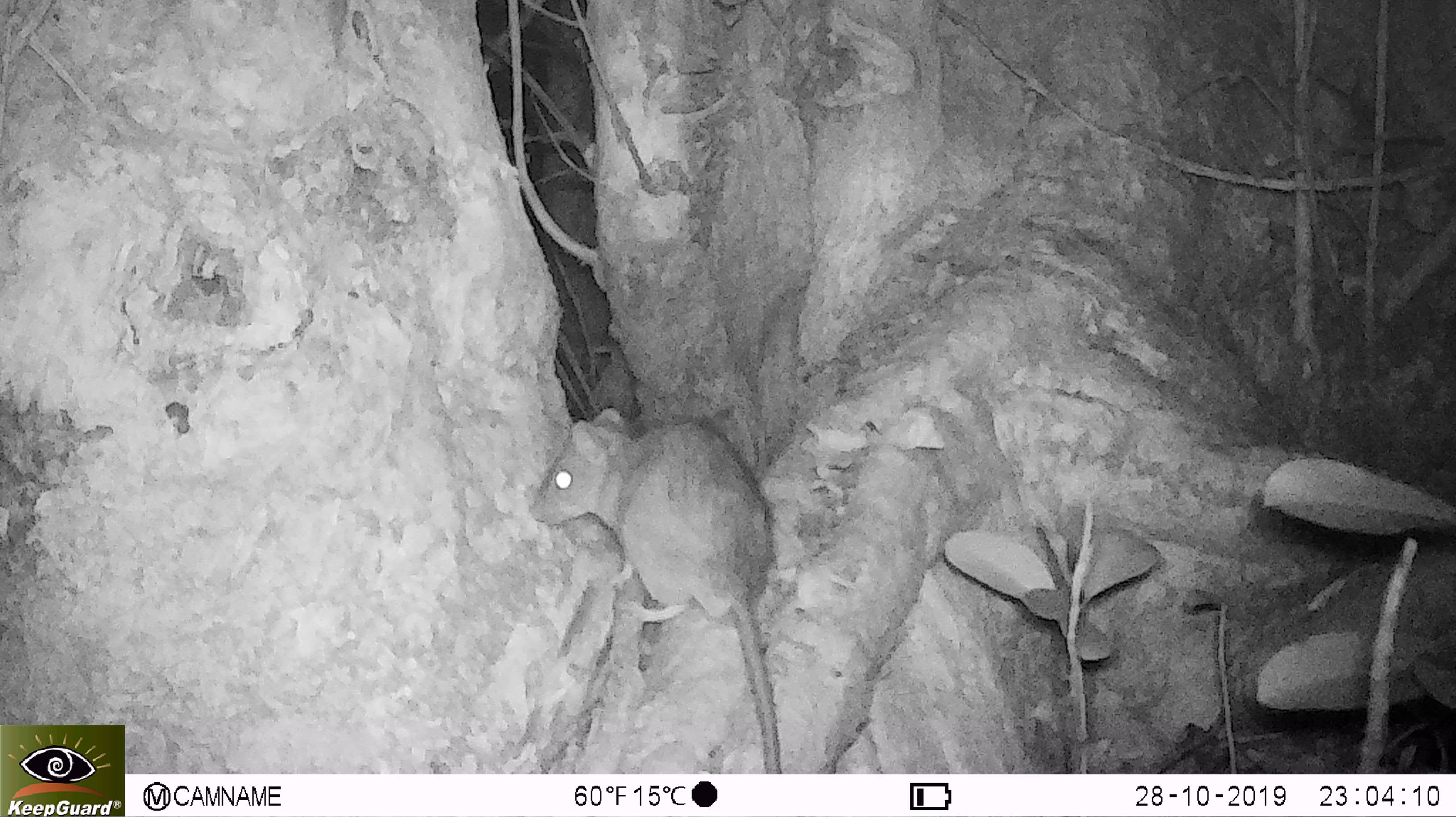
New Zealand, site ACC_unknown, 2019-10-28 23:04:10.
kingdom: Animalia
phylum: Chordata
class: Mammalia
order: Rodentia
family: Muridae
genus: Rattus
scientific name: Rattus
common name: rat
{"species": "rat (Rattus)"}